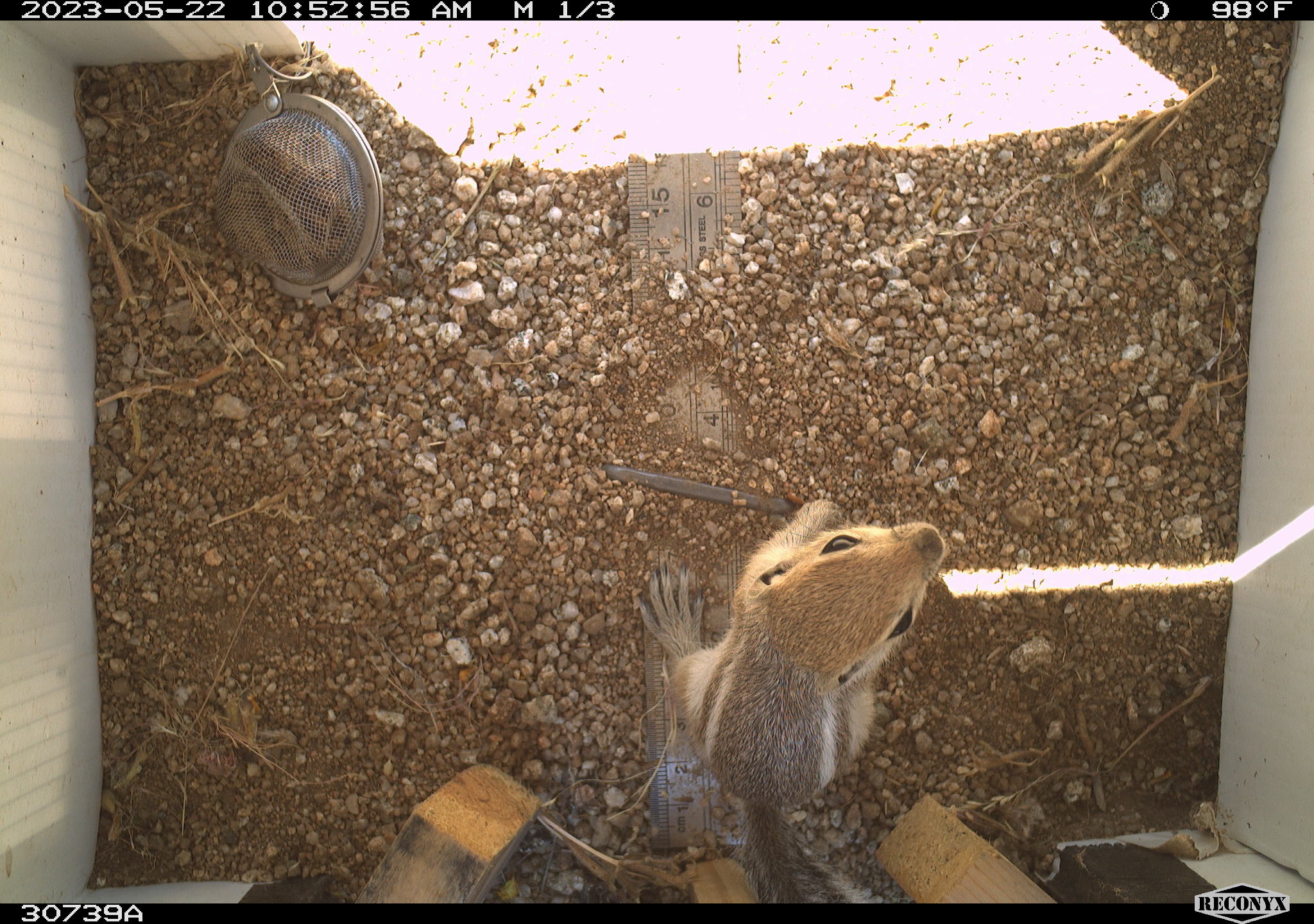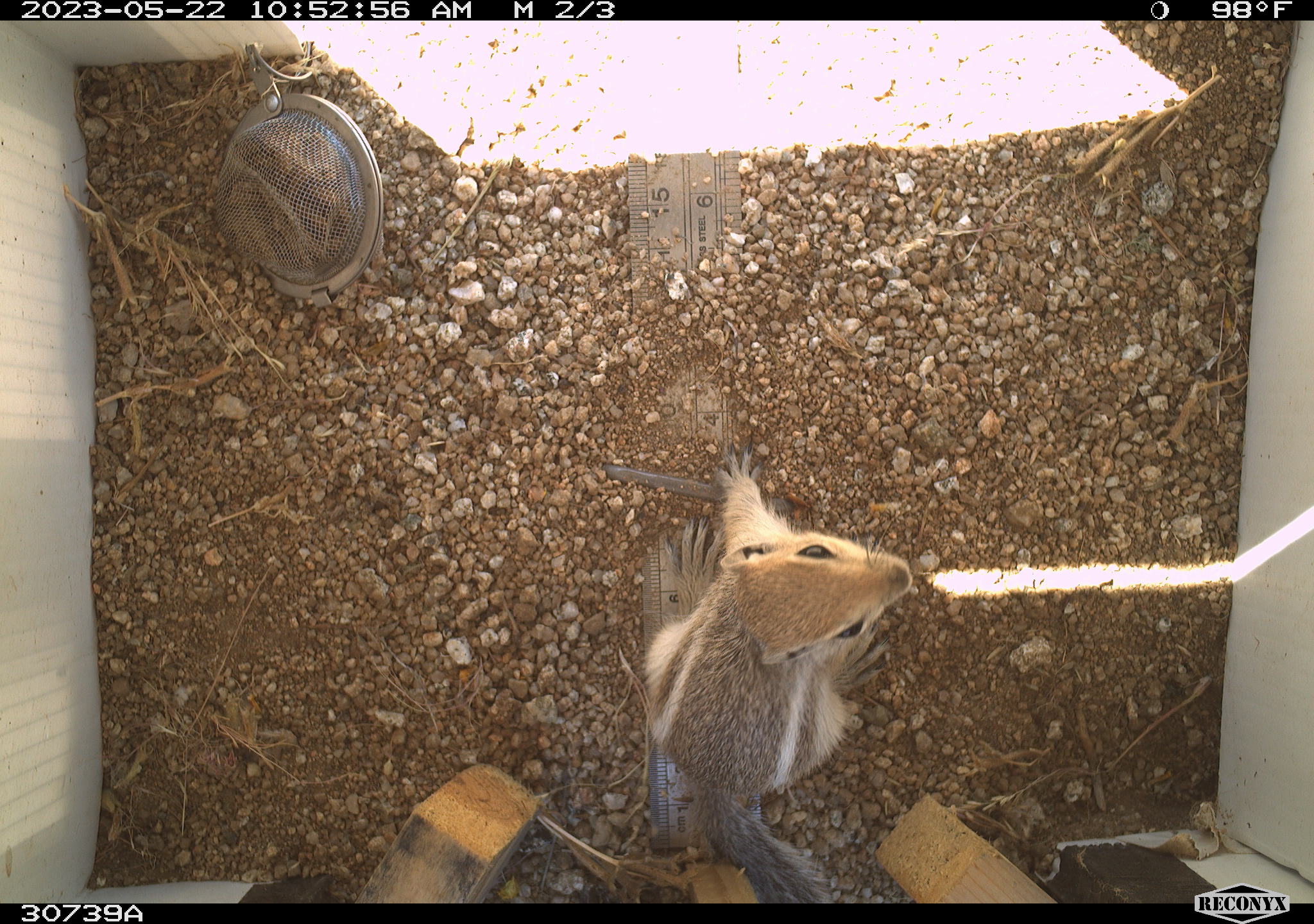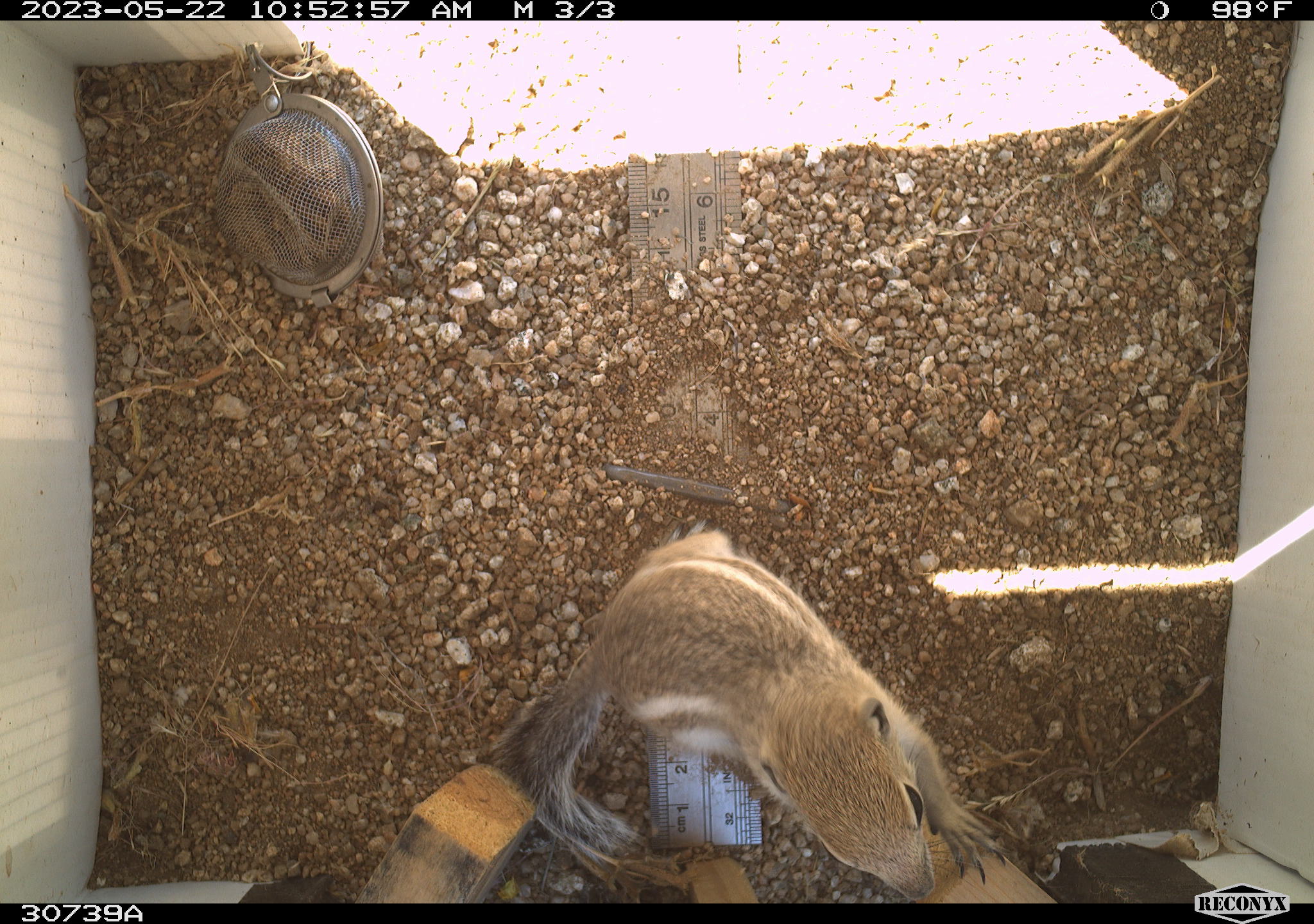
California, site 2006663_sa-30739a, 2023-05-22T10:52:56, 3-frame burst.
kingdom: Animalia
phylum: Chordata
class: Mammalia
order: Rodentia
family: Sciuridae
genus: Ammospermophilus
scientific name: Ammospermophilus leucurus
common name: white-tailed antelope squirrel